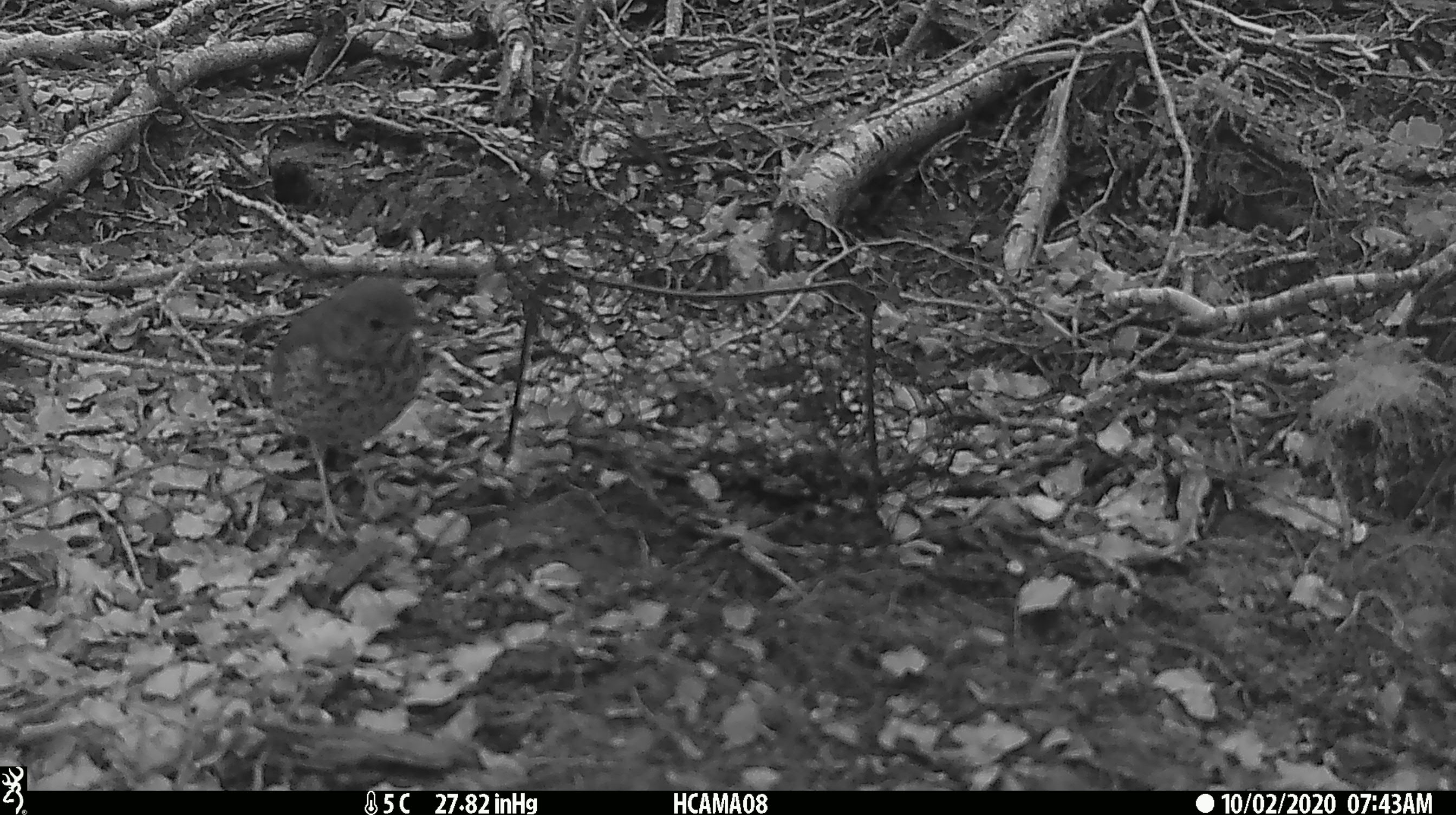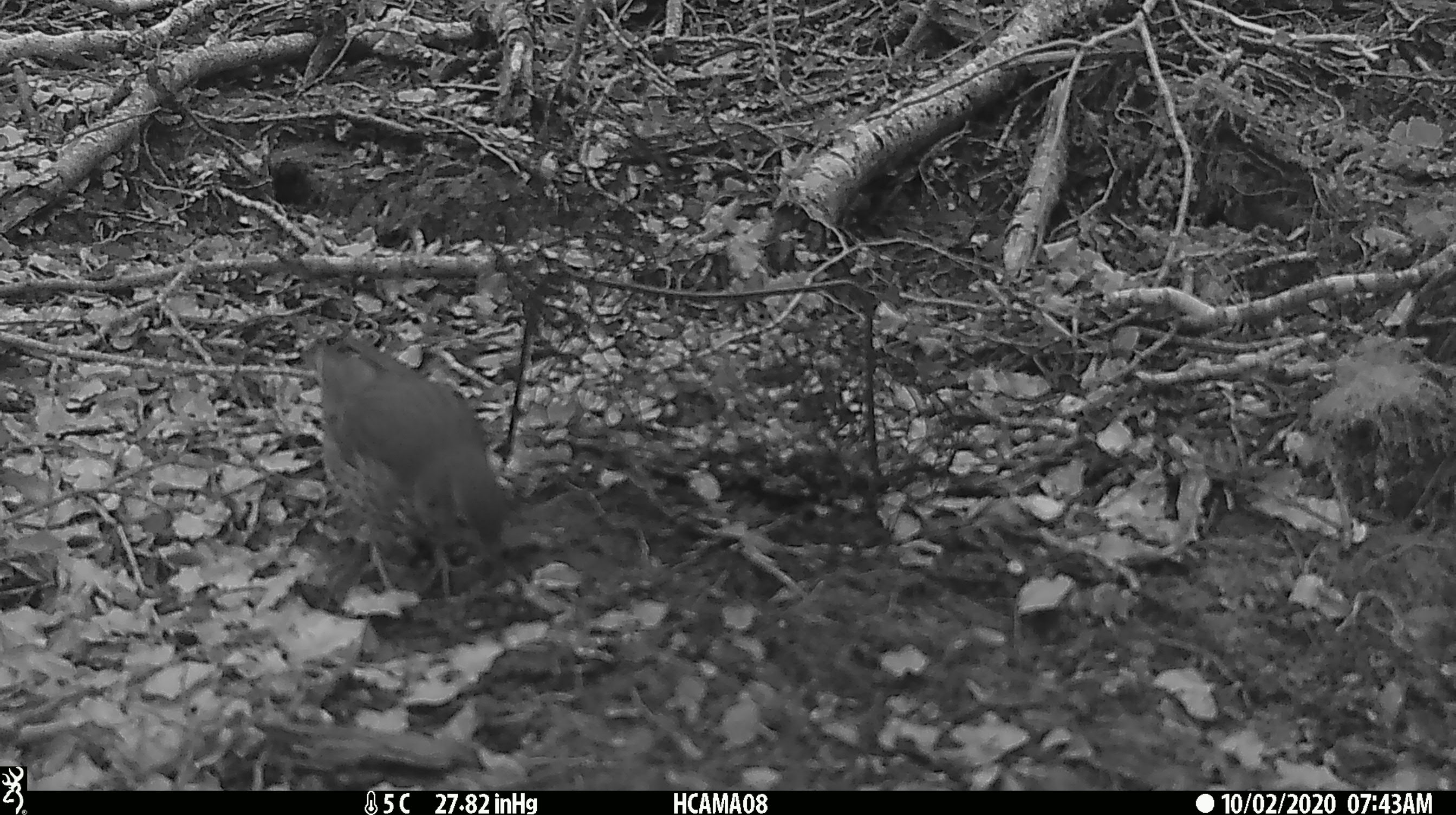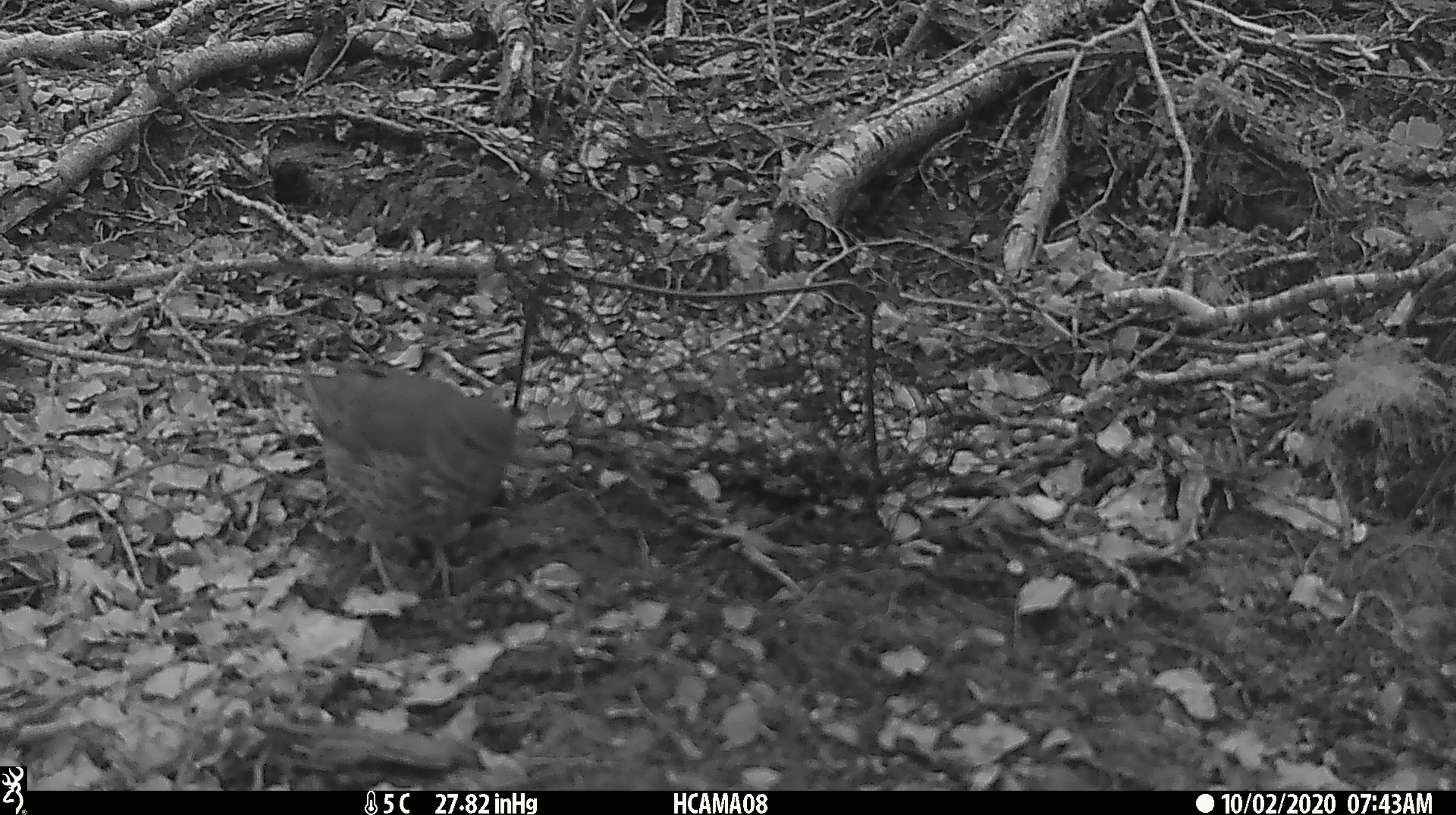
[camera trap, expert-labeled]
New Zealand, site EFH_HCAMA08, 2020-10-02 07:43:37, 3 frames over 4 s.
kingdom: Animalia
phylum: Chordata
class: Aves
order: Passeriformes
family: Turdidae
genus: Turdus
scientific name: Turdus philomelos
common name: song thrush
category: thrush